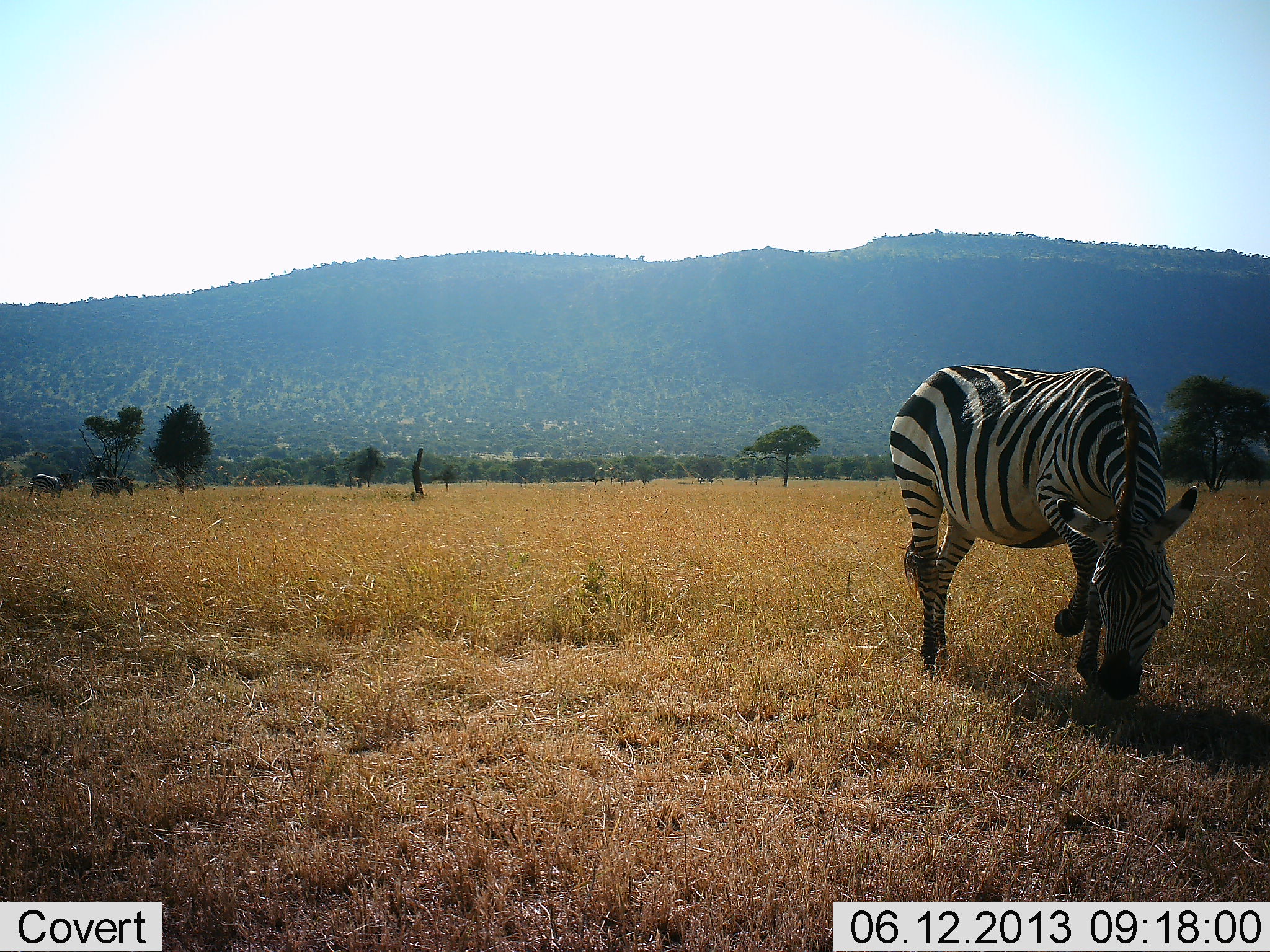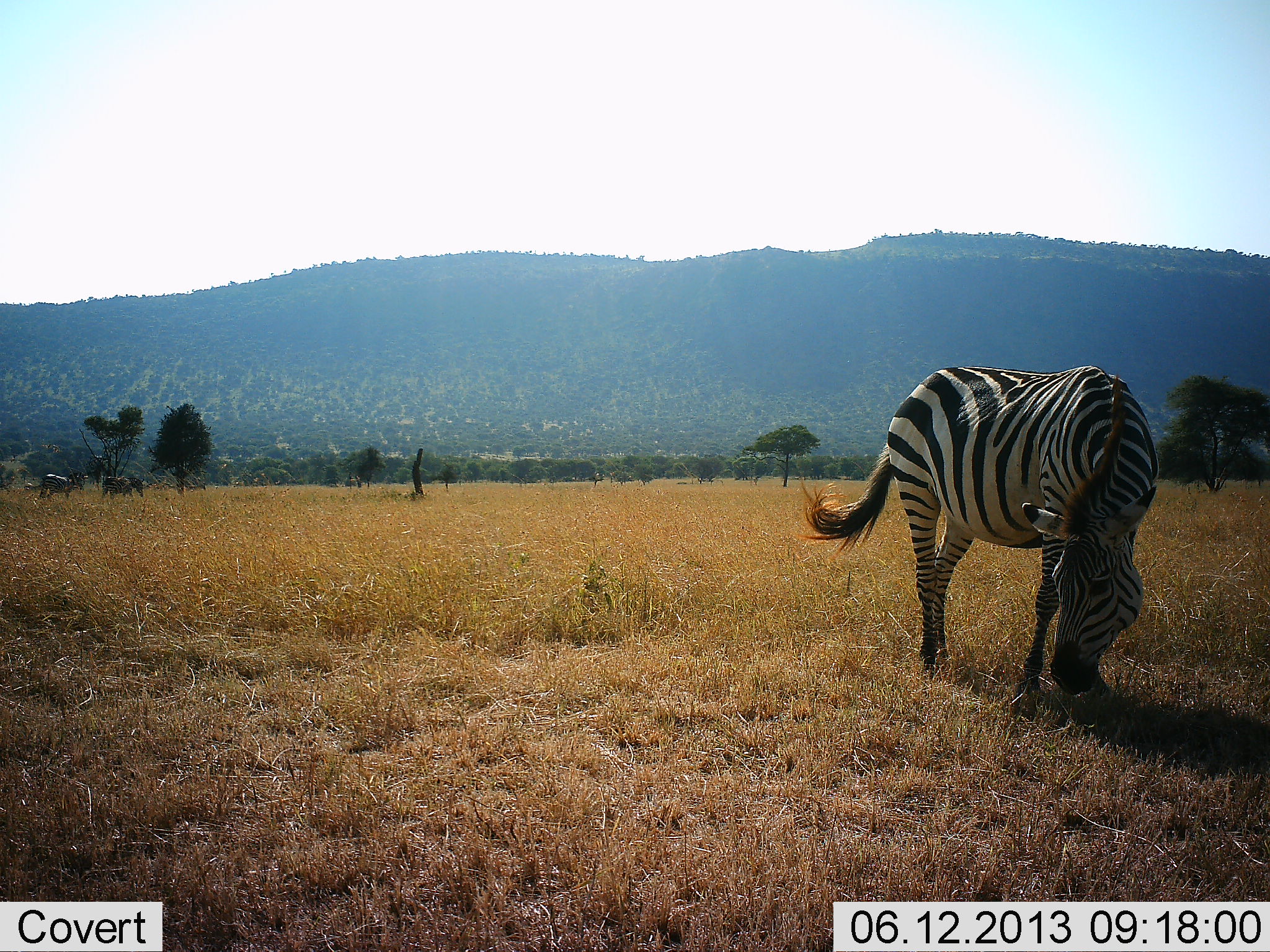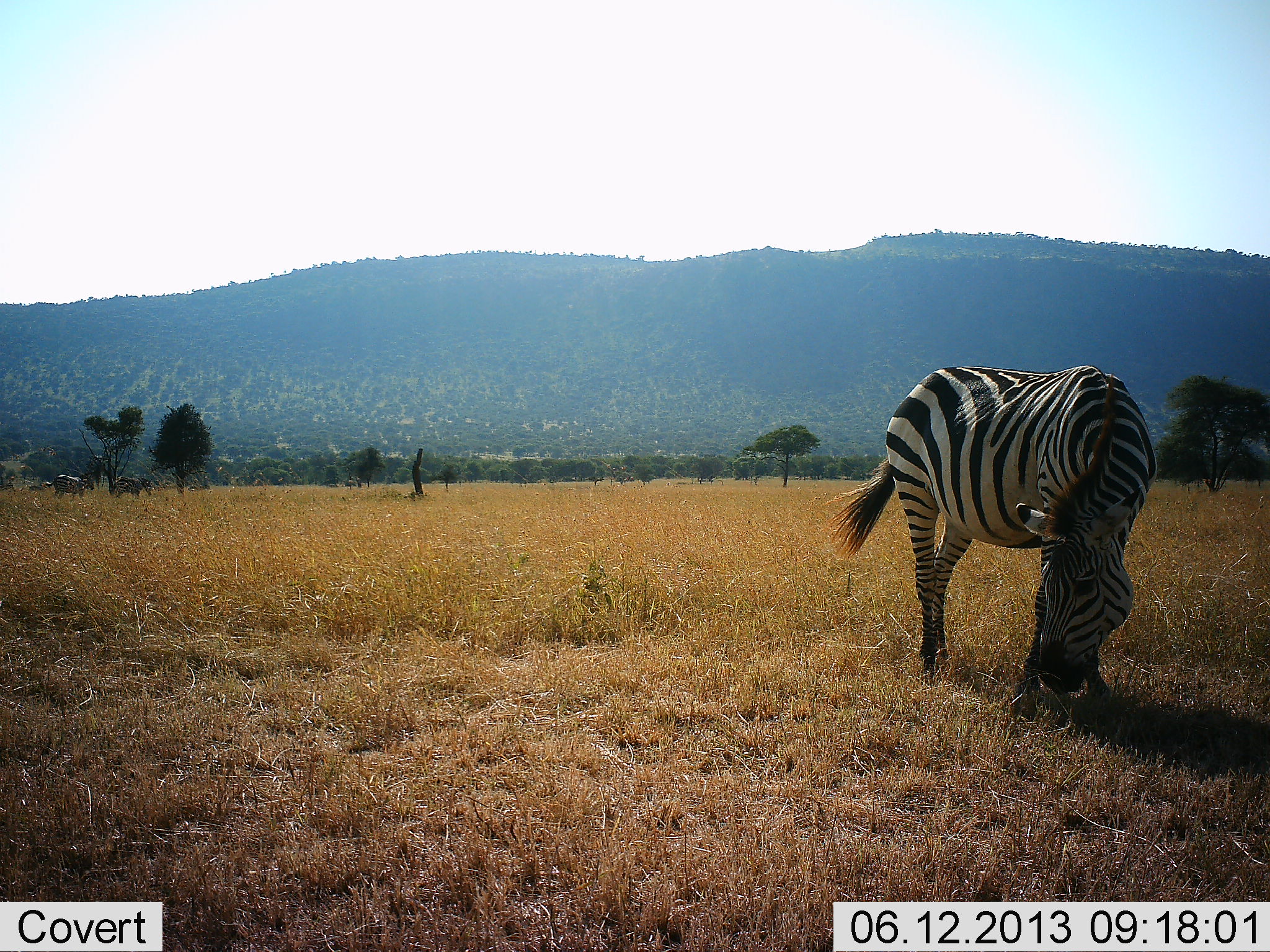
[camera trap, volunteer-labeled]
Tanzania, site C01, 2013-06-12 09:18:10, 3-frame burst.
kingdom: Animalia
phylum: Chordata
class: Mammalia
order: Perissodactyla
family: Equidae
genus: Equus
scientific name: Equus quagga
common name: plains zebra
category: zebra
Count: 3.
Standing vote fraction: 37%.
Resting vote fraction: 0%.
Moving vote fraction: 37%.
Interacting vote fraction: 0%.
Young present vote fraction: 0%.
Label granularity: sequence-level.